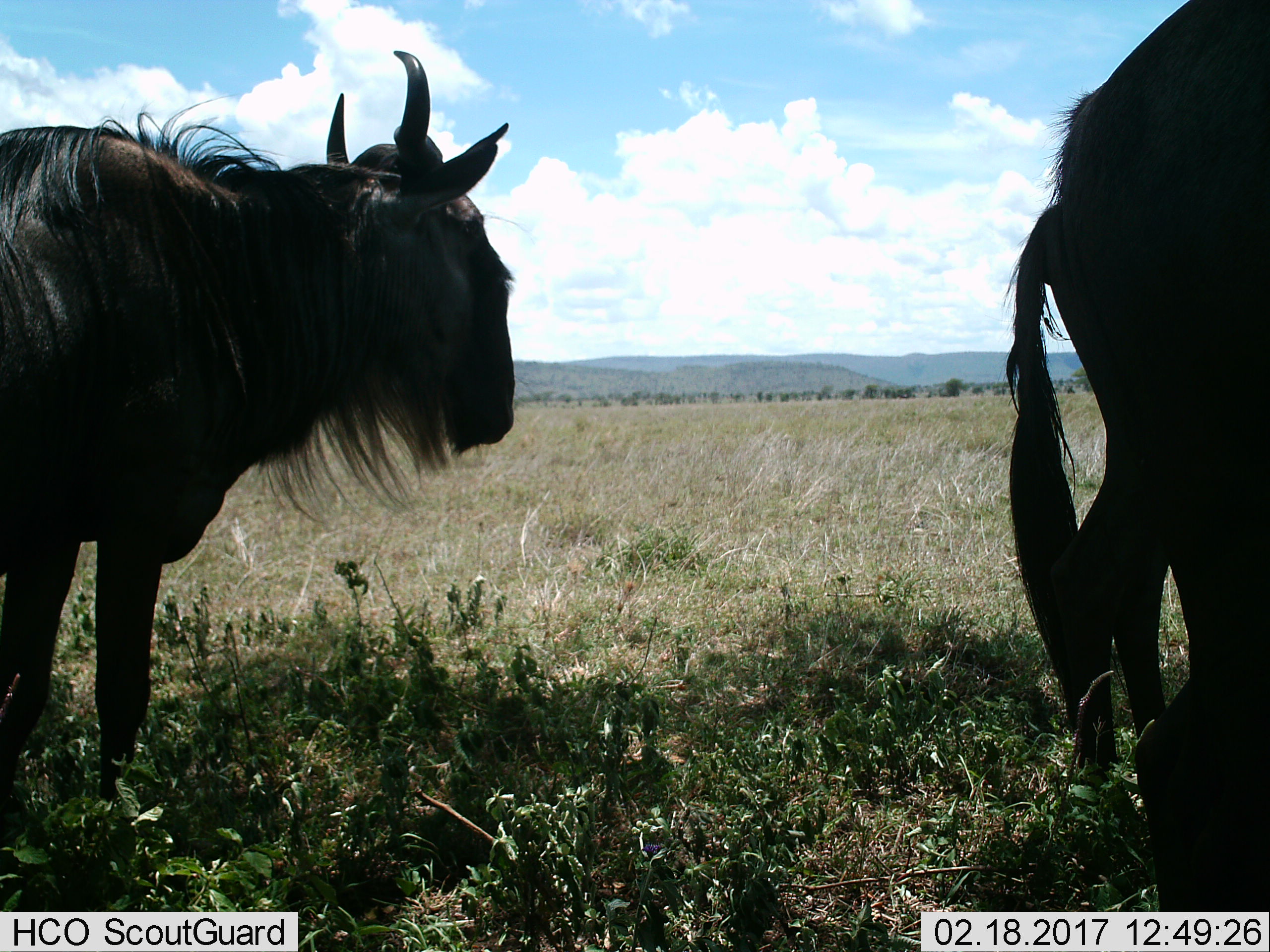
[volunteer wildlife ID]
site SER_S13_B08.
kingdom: Animalia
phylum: Chordata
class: Mammalia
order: Artiodactyla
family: Bovidae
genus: Connochaetes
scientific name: Connochaetes taurinus taurinus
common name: blue wildebeest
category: wildebeestblue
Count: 2.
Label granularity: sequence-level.